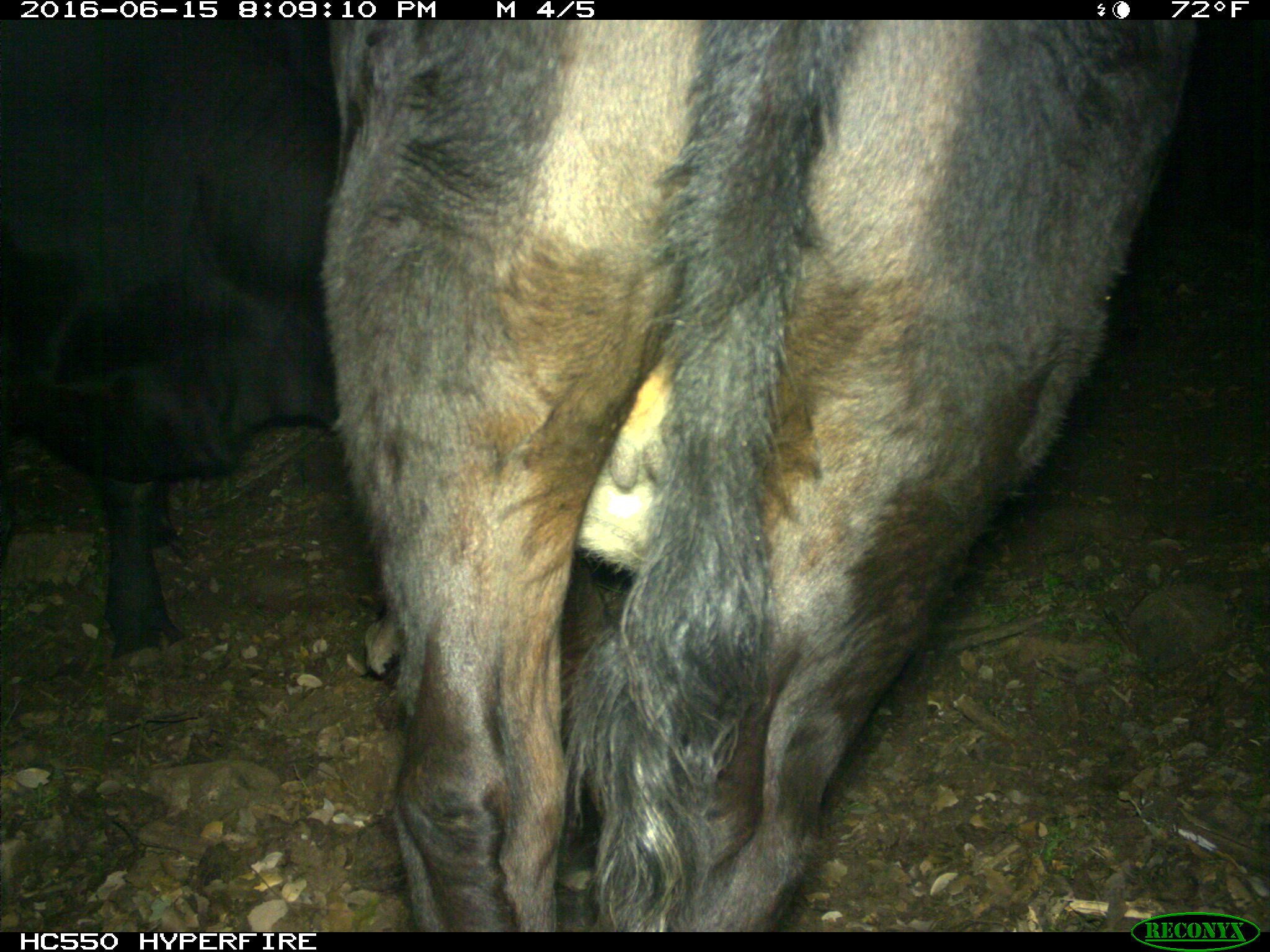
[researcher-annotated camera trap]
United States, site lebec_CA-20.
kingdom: Animalia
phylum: Chordata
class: Mammalia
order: Artiodactyla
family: Bovidae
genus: Bos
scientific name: Bos taurus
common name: domestic cow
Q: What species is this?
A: Bos taurus (domestic cow).